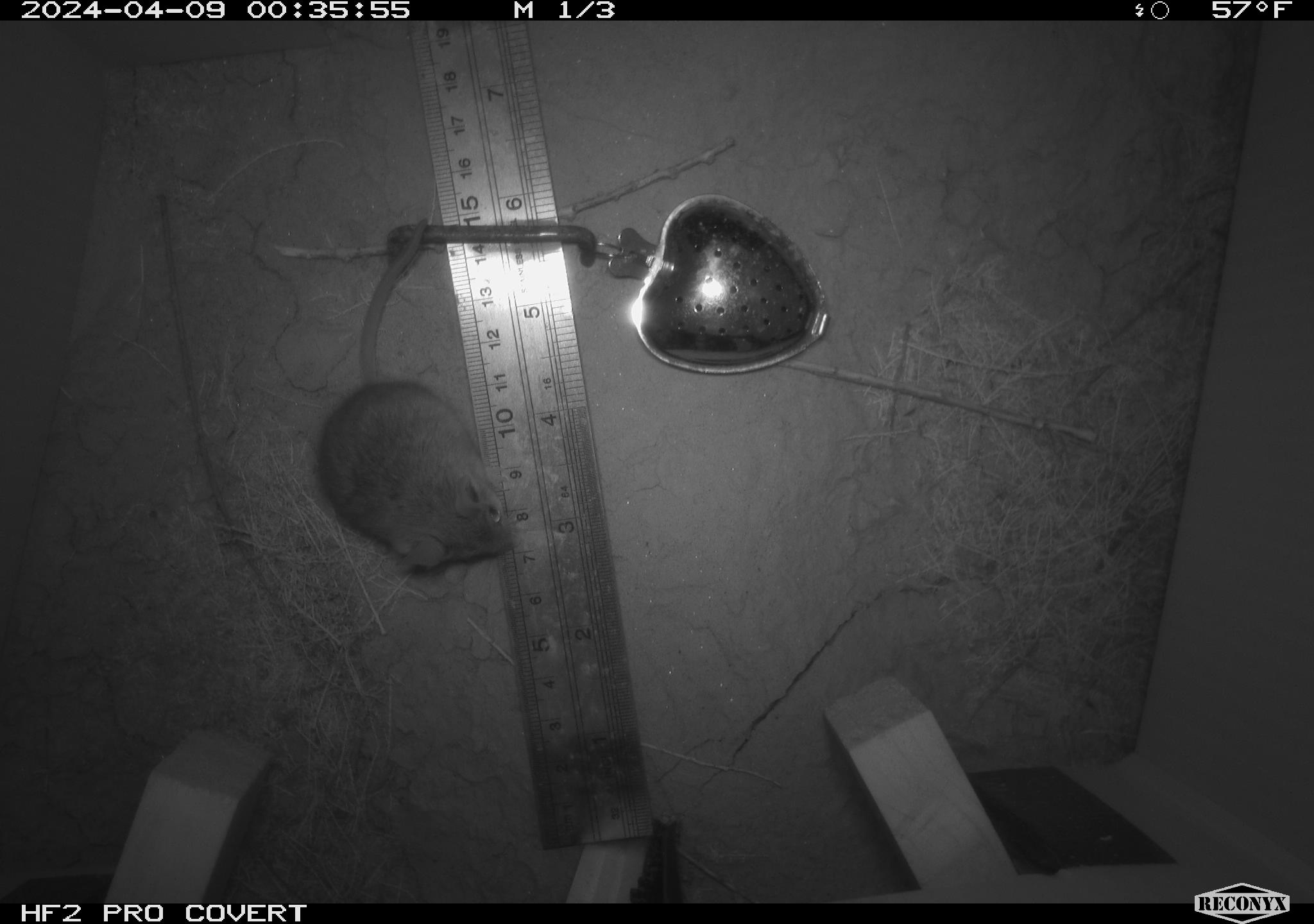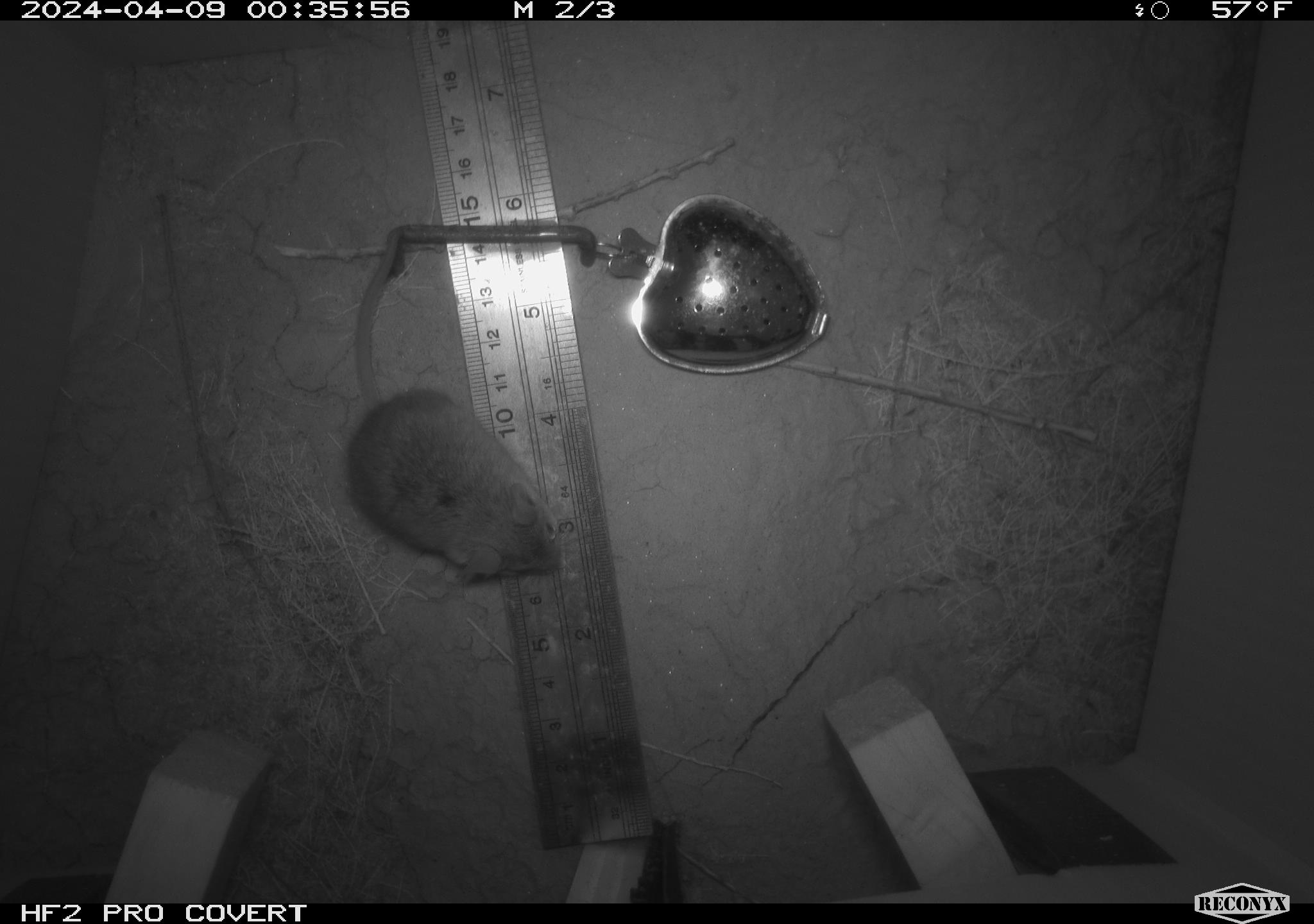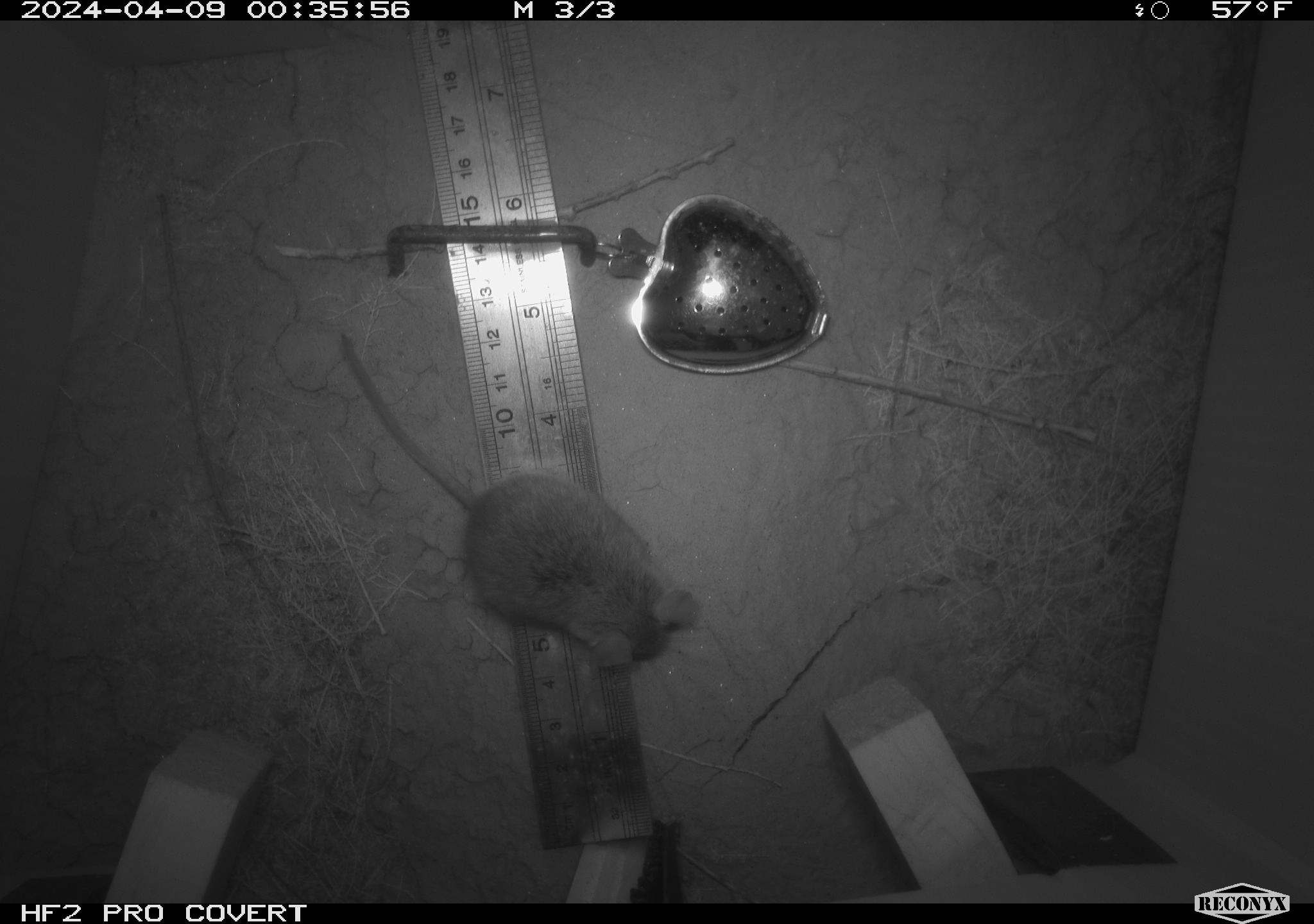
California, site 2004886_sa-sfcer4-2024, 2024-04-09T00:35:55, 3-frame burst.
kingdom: Animalia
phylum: Chordata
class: Mammalia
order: Rodentia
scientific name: Rodentia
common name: mouse species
Mouse species (Rodentia).